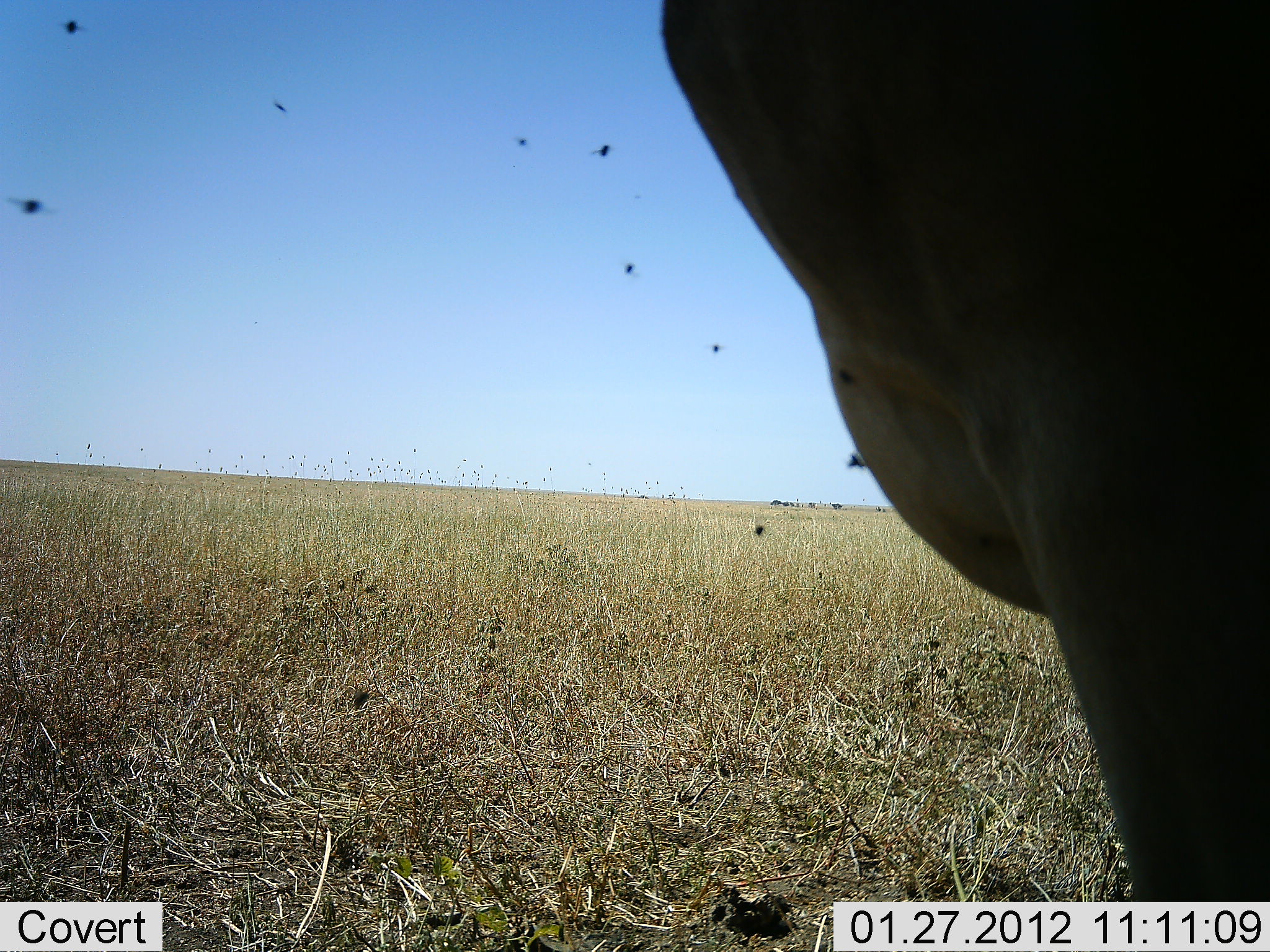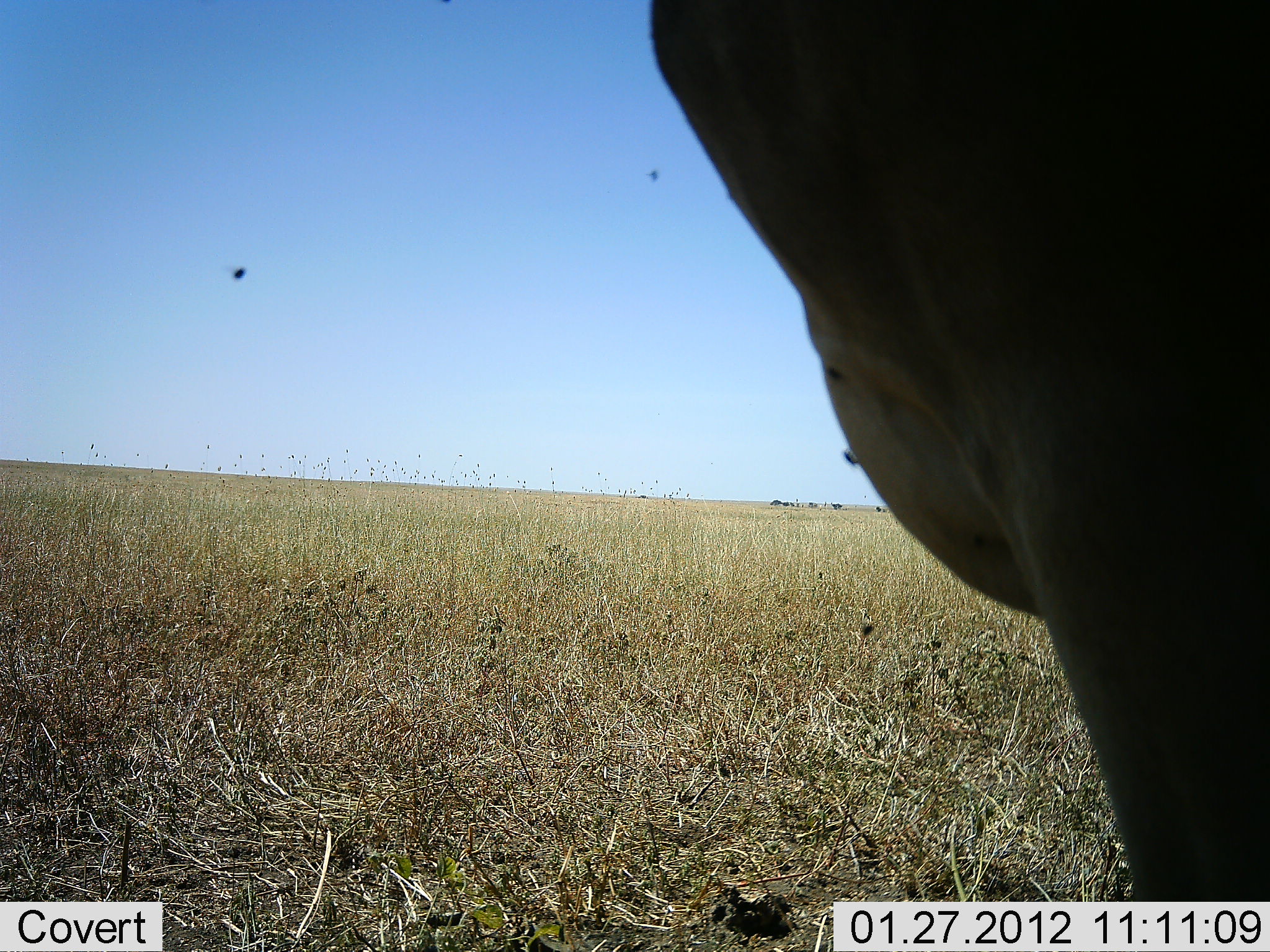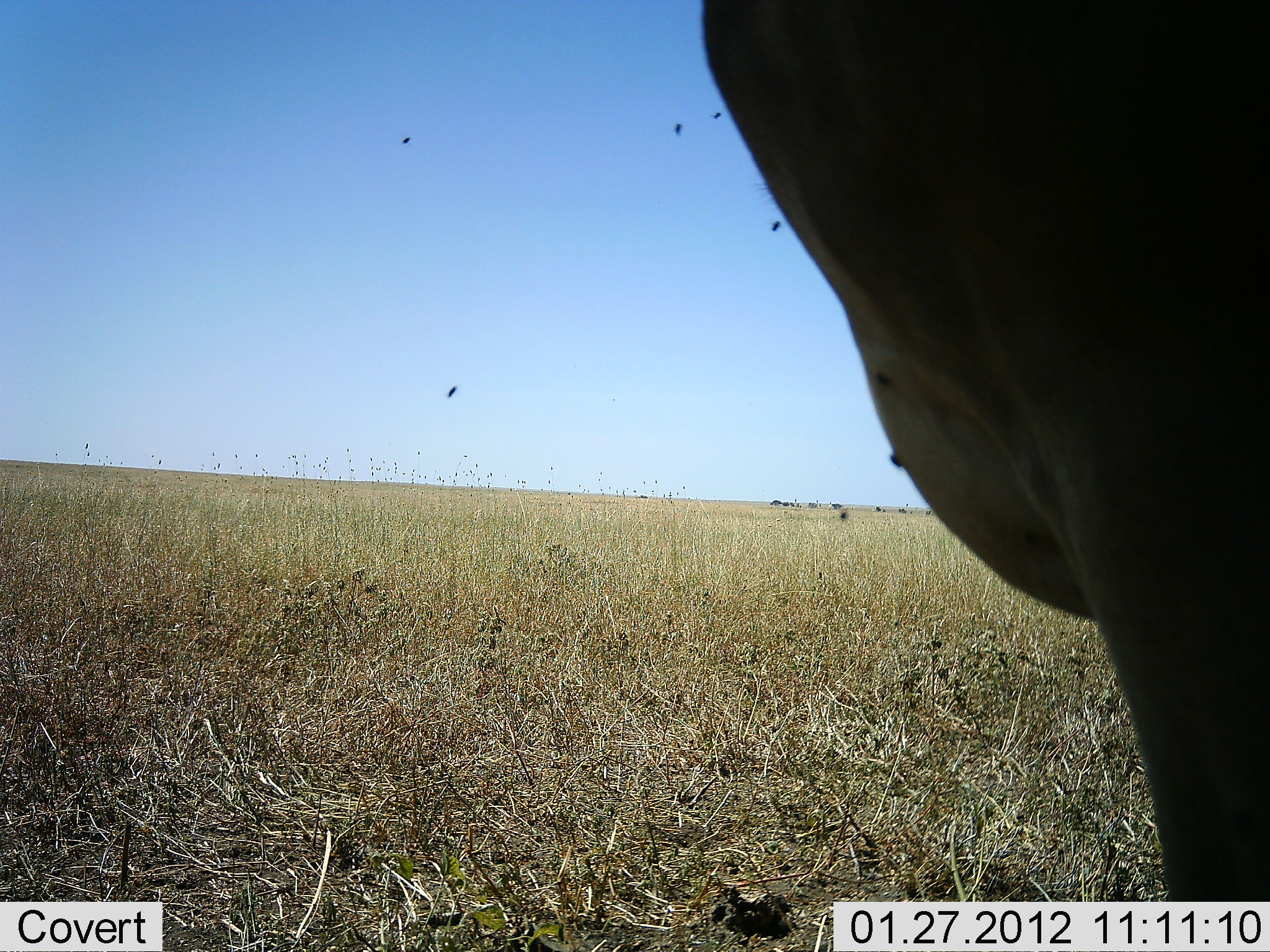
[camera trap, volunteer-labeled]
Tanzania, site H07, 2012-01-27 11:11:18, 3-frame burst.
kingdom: Animalia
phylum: Chordata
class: Mammalia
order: Artiodactyla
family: Bovidae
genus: Alcelaphus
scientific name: Alcelaphus buselaphus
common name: hartebeest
Hartebeest (Alcelaphus buselaphus), count 1. Behavior (volunteer vote fractions): standing 100%, resting 0%, moving 0%, interacting 0%. Young present (vote fraction): 0%. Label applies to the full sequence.